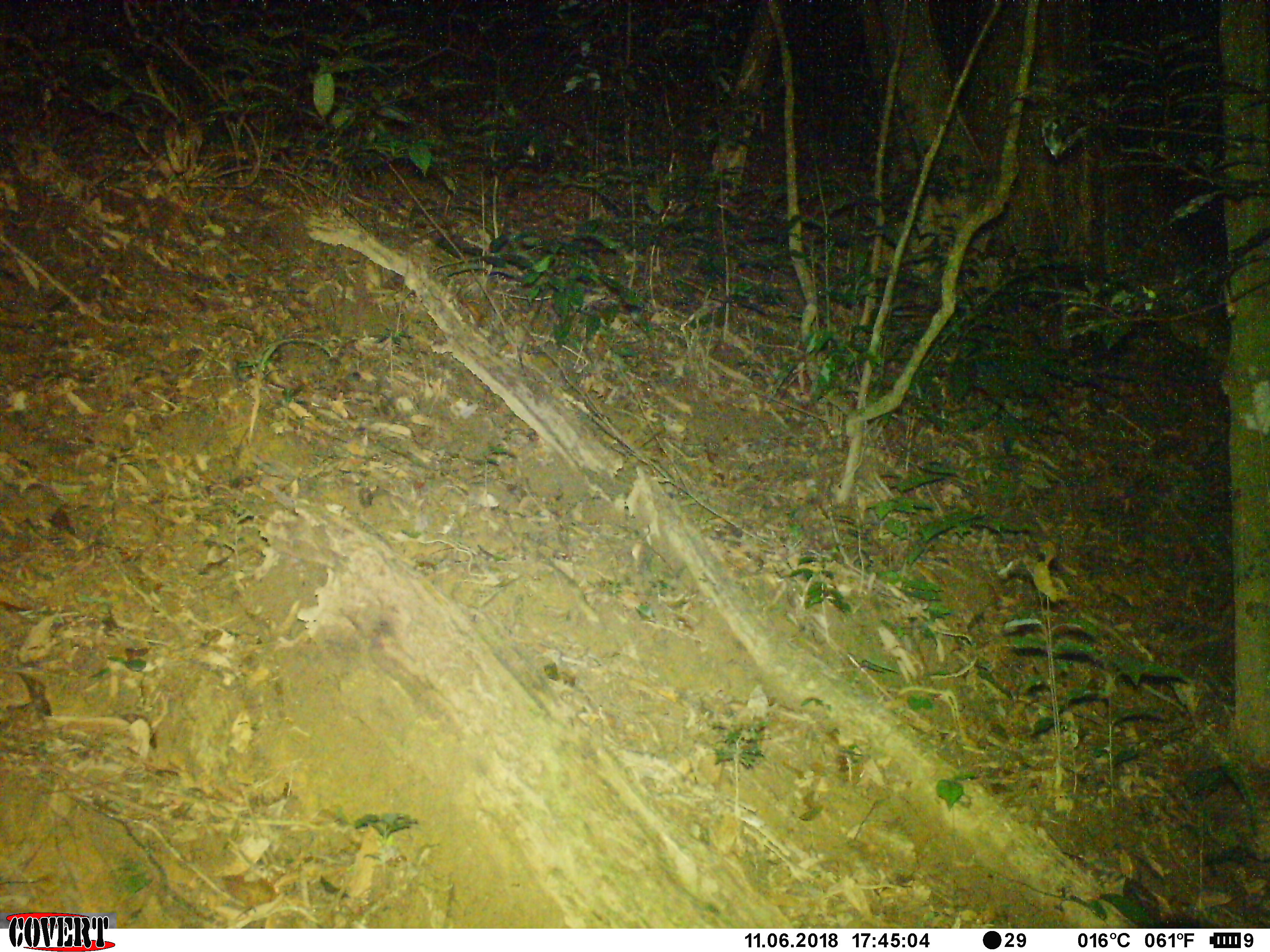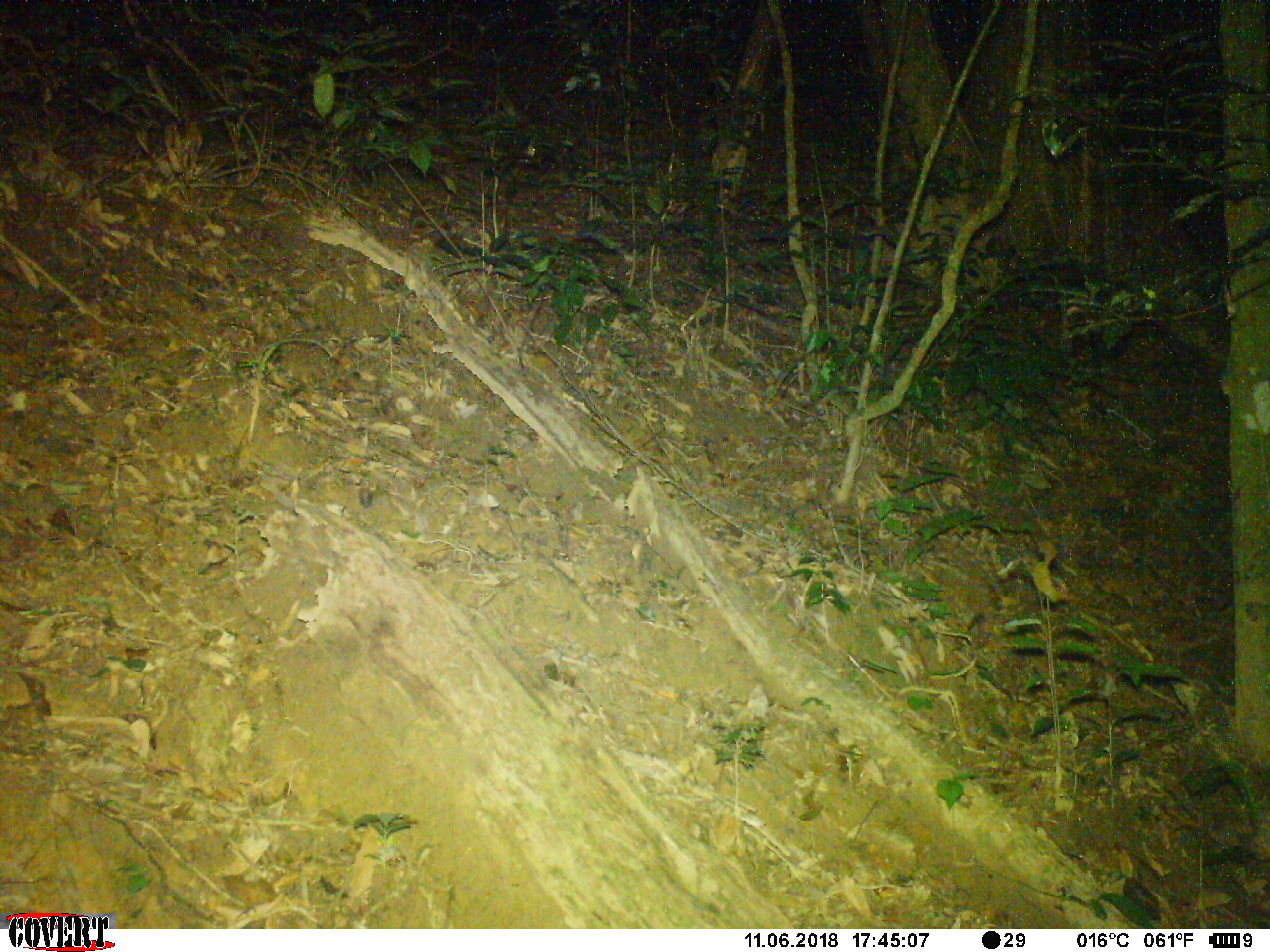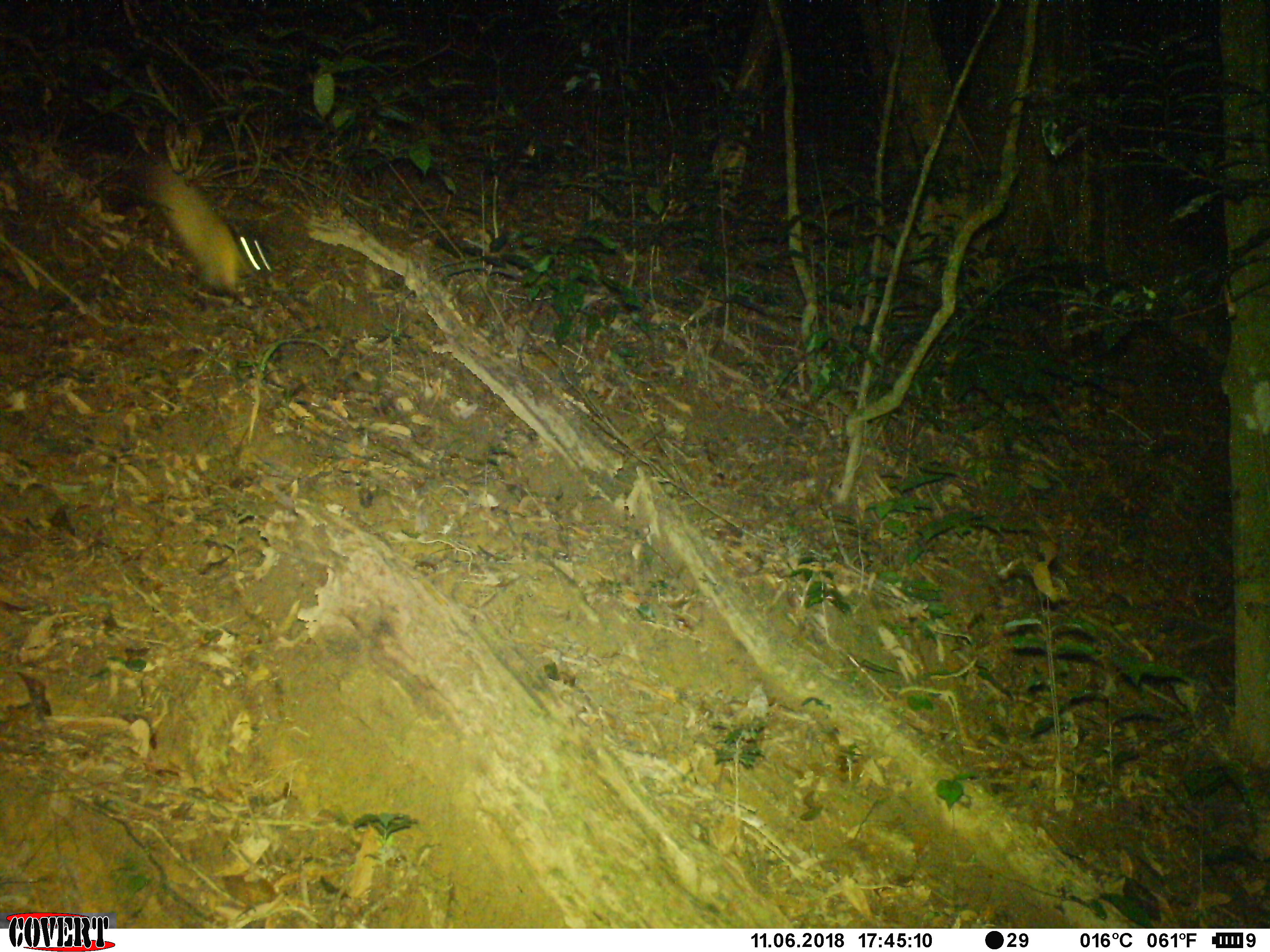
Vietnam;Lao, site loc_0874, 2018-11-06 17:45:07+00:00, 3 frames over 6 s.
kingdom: Animalia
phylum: Chordata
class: Mammalia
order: Carnivora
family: Mustelidae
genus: Martes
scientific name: Martes flavigula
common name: yellow-throated marten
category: yellow throated marten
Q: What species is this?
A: Yellow throated marten (yellow-throated marten) (Martes flavigula).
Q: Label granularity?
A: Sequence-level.